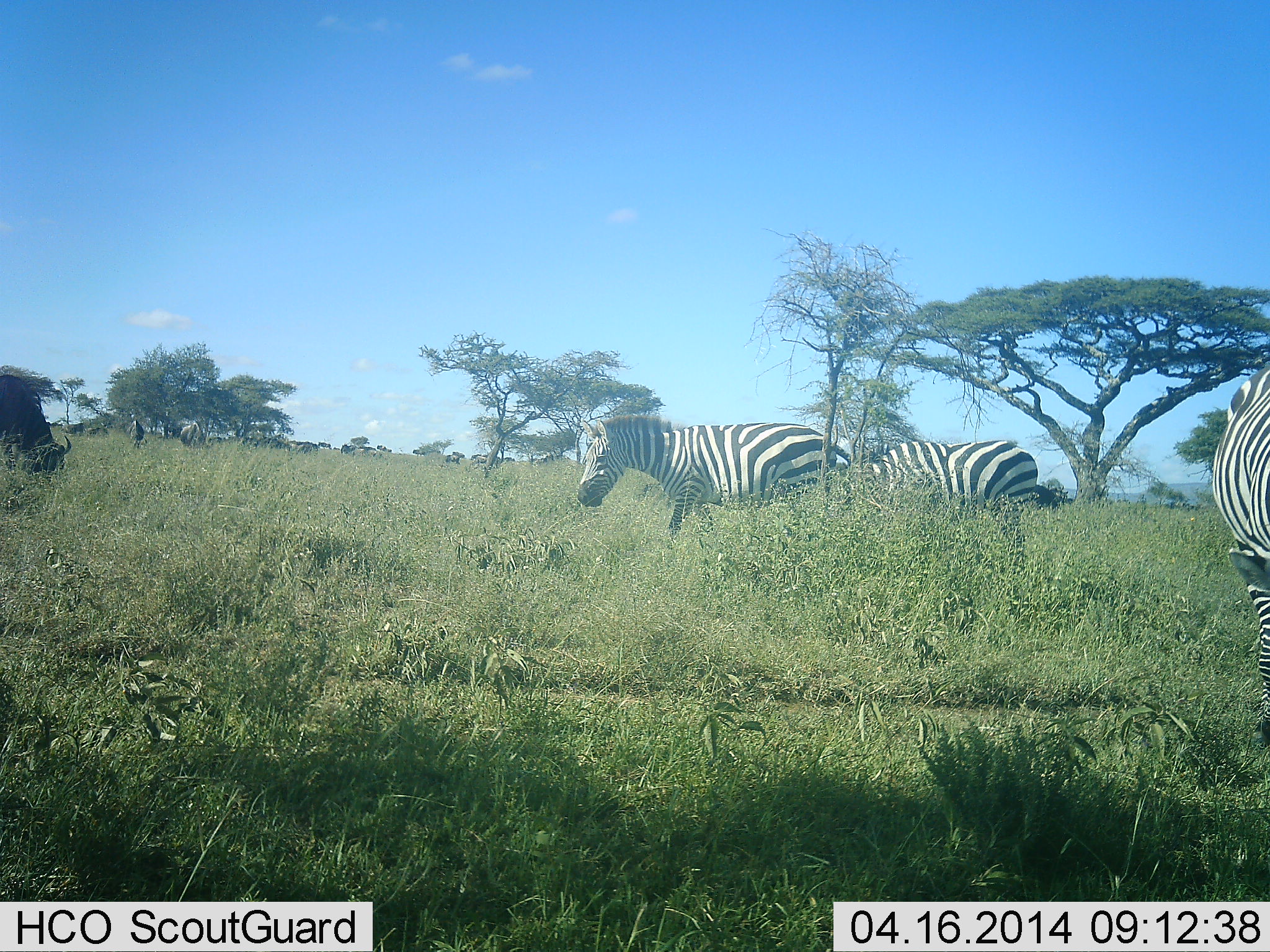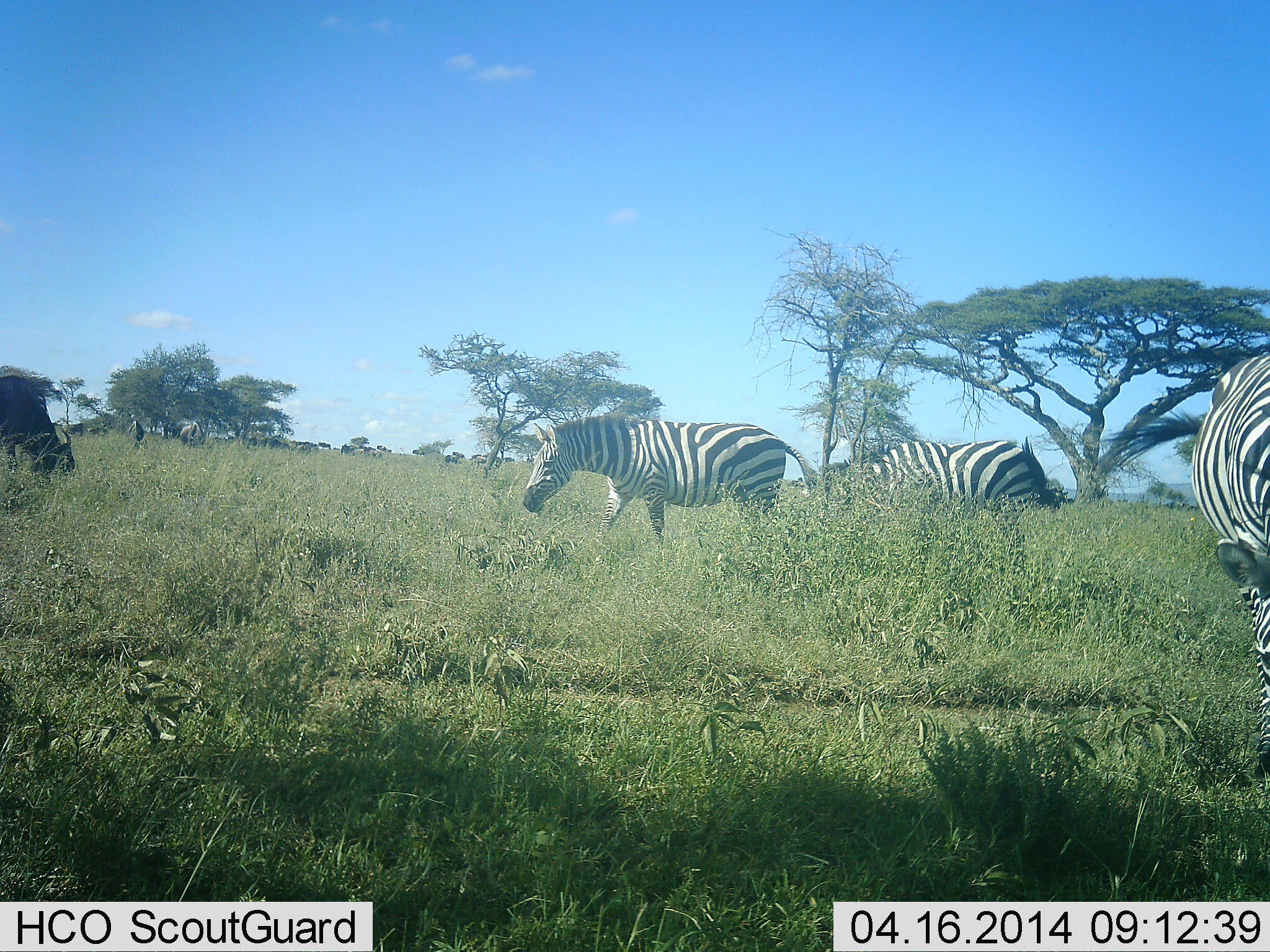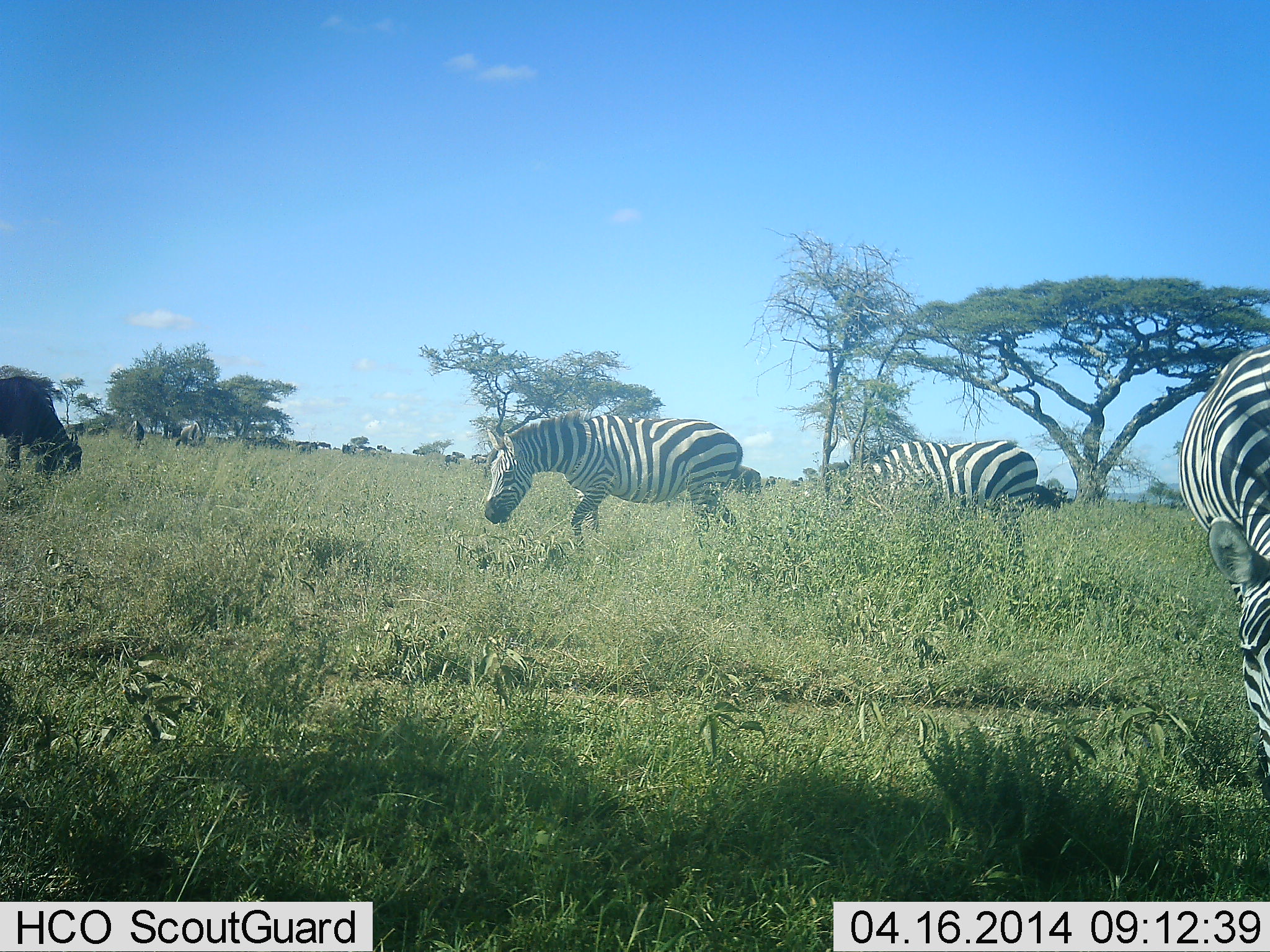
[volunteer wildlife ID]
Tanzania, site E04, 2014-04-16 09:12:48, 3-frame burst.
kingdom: Animalia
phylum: Chordata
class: Mammalia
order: Artiodactyla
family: Bovidae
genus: Connochaetes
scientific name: Connochaetes taurinus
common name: blue wildebeest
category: wildebeest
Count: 6.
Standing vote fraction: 50%.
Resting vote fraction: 10%.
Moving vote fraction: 10%.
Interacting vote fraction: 0%.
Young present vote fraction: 0%.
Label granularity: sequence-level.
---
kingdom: Animalia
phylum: Chordata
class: Mammalia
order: Perissodactyla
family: Equidae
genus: Equus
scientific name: Equus quagga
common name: plains zebra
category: zebra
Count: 3.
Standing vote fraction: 46%.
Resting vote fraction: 0%.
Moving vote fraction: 62%.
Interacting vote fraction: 0%.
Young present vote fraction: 0%.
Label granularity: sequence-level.